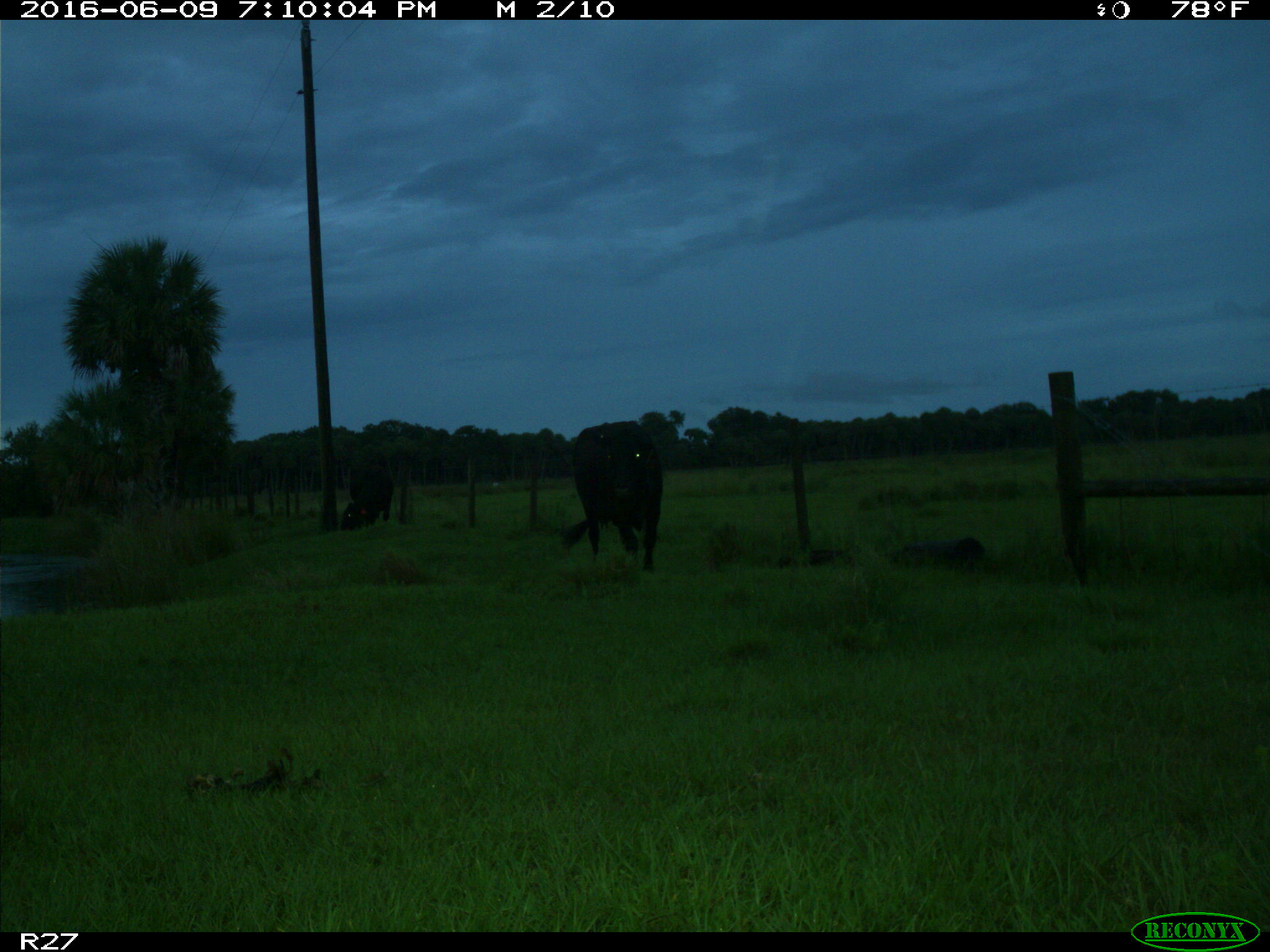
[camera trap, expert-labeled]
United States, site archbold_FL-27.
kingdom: Animalia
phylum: Chordata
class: Mammalia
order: Artiodactyla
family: Bovidae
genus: Bos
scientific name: Bos taurus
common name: domestic cow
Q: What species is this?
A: Bos taurus (domestic cow).